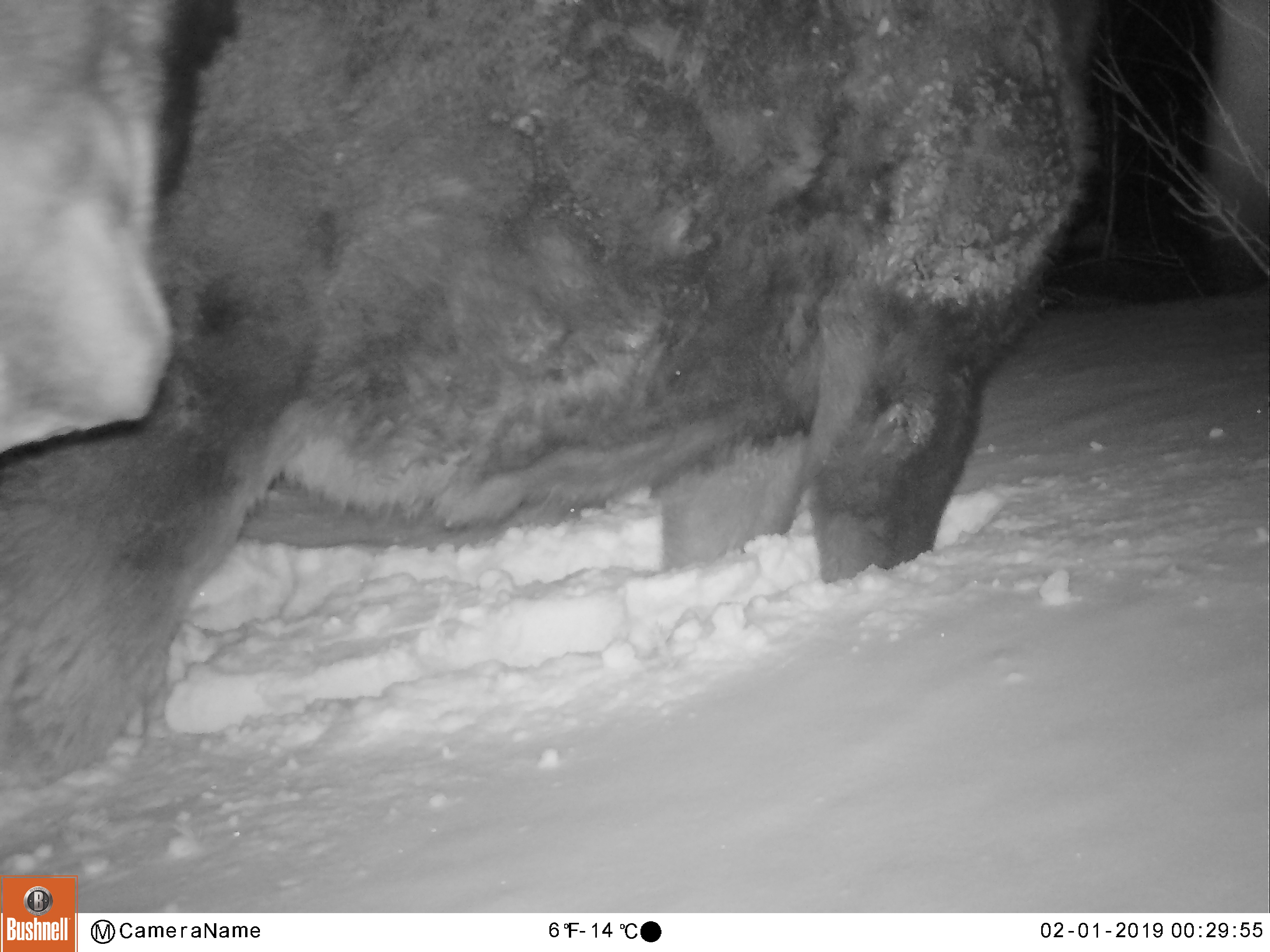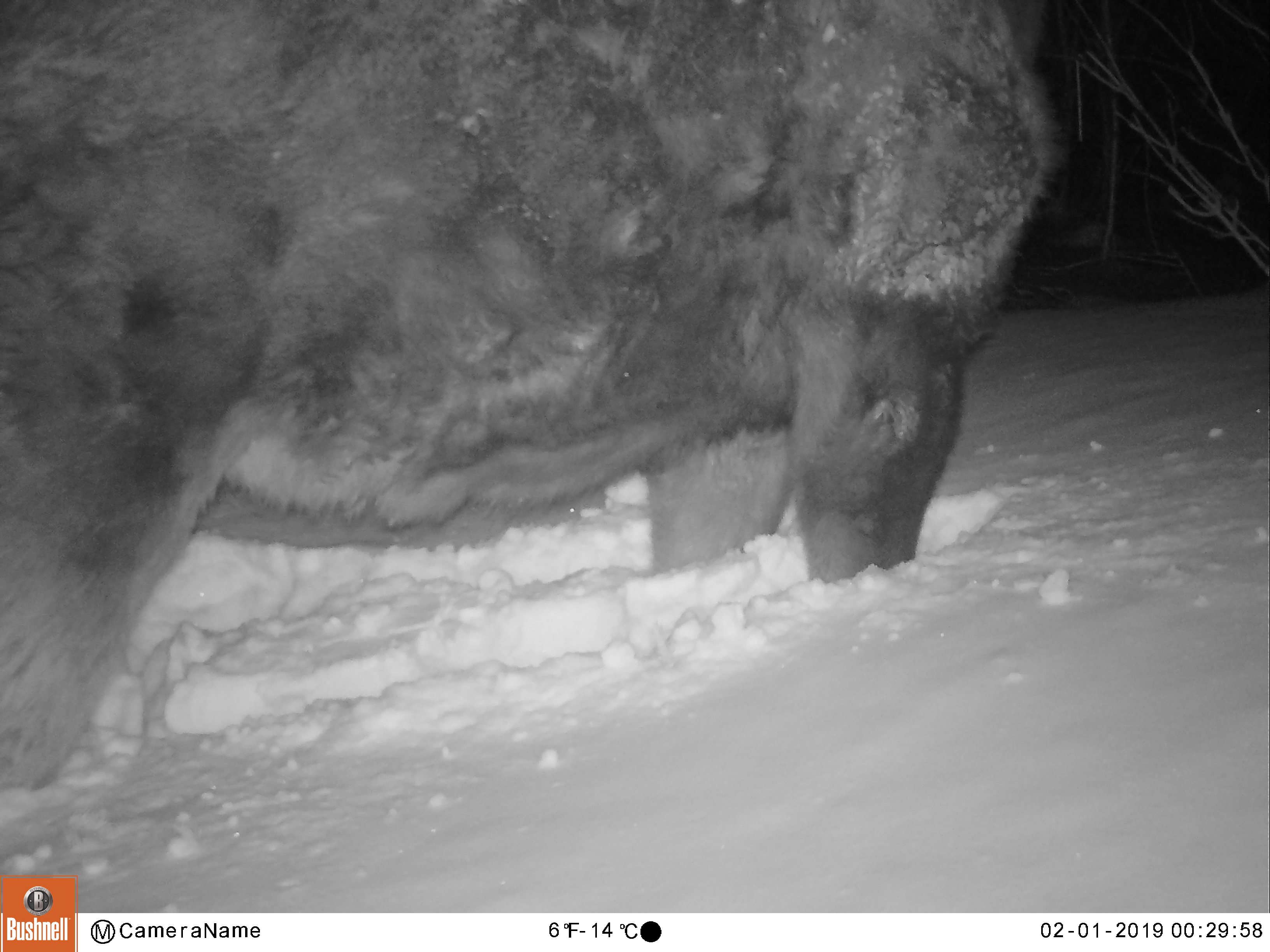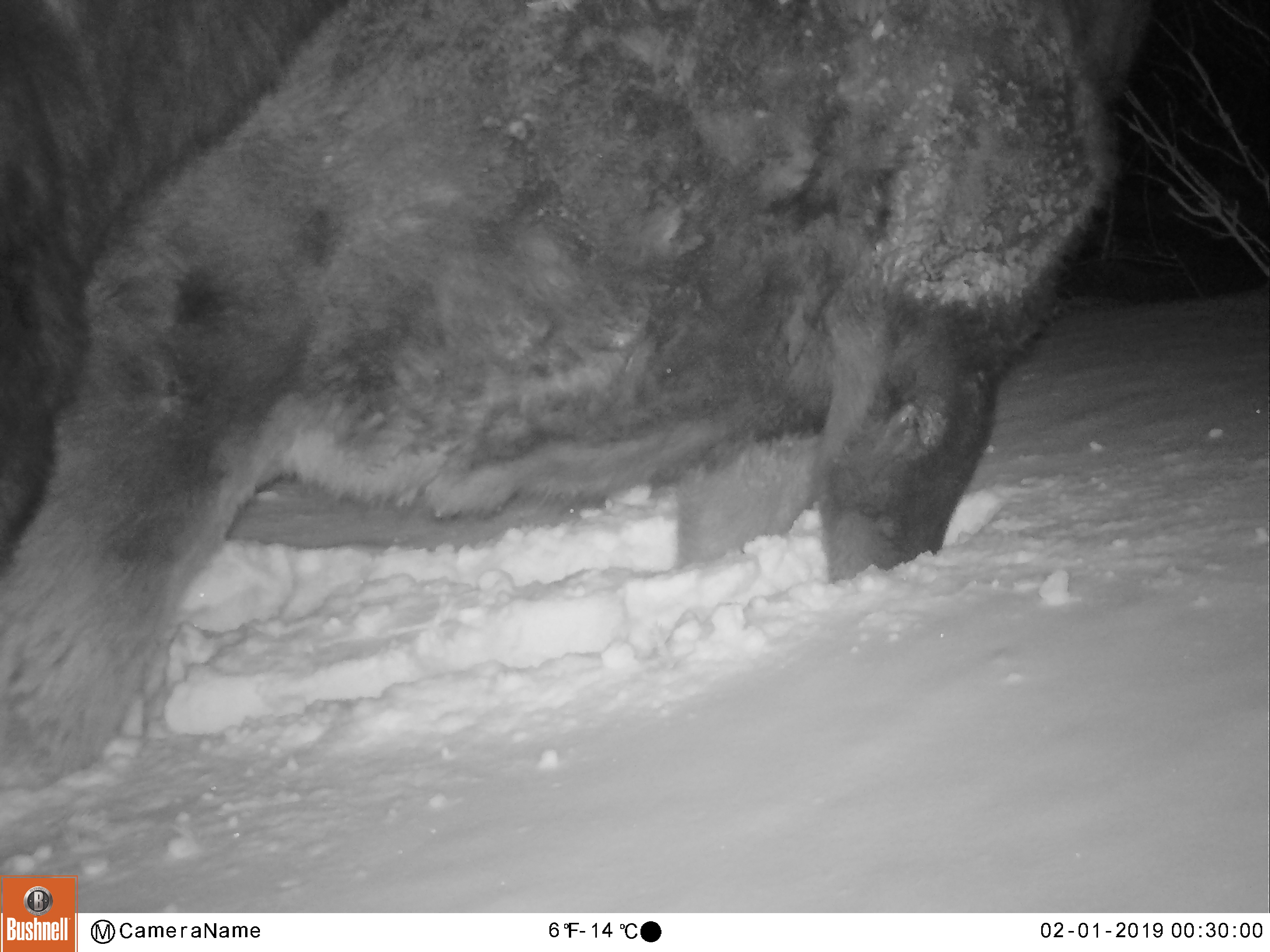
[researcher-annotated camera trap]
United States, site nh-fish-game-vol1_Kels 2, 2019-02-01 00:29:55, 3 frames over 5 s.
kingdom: Animalia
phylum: Chordata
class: Mammalia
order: Artiodactyla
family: Cervidae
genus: Alces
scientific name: Alces alces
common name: moose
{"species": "moose (Alces alces)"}